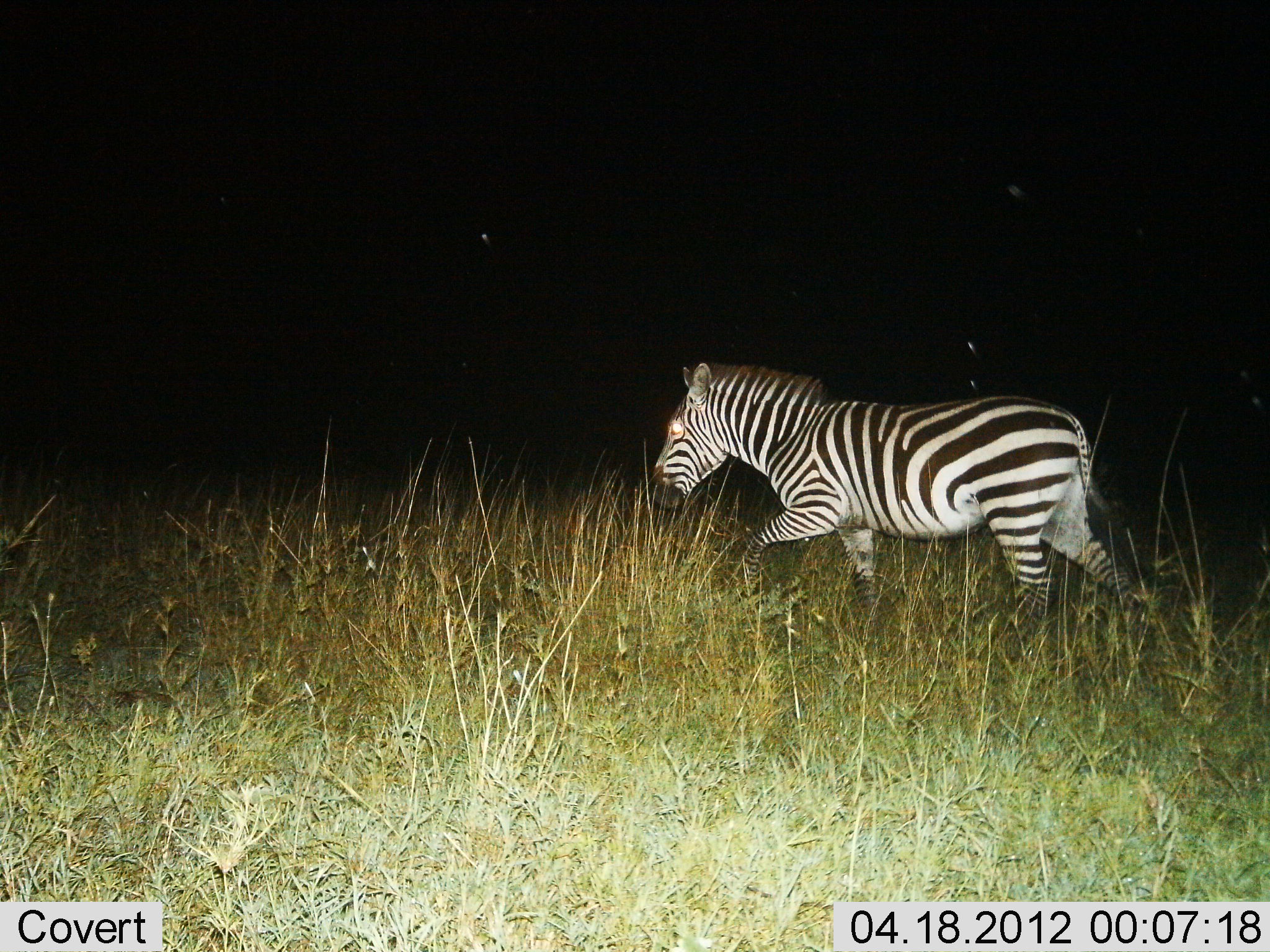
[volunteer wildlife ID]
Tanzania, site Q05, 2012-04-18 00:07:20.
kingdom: Animalia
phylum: Chordata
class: Mammalia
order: Perissodactyla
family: Equidae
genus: Equus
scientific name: Equus quagga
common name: plains zebra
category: zebra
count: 1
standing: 11%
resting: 0%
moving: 100%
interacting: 0%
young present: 0%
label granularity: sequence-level